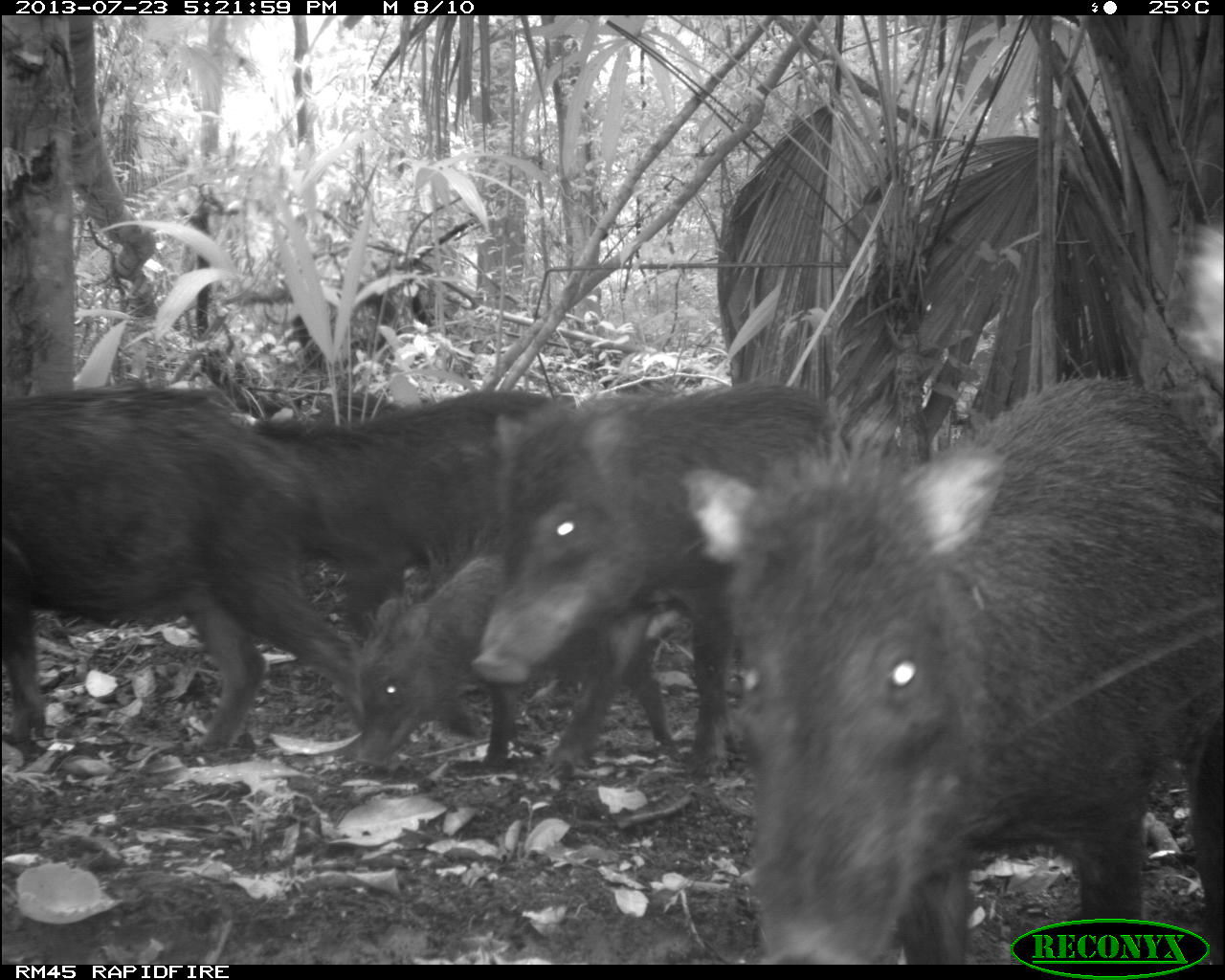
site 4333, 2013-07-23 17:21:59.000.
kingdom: Animalia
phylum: Chordata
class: Mammalia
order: Artiodactyla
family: Tayassuidae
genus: Tayassu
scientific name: Tayassu pecari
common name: white-lipped peccary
Tayassu pecari (white-lipped peccary), count 4.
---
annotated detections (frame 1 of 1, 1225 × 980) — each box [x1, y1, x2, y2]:
tayassu pecari: [682, 372, 1225, 963]; [466, 380, 849, 779]; [0, 377, 365, 764]; [349, 519, 684, 772]; [240, 382, 570, 638]